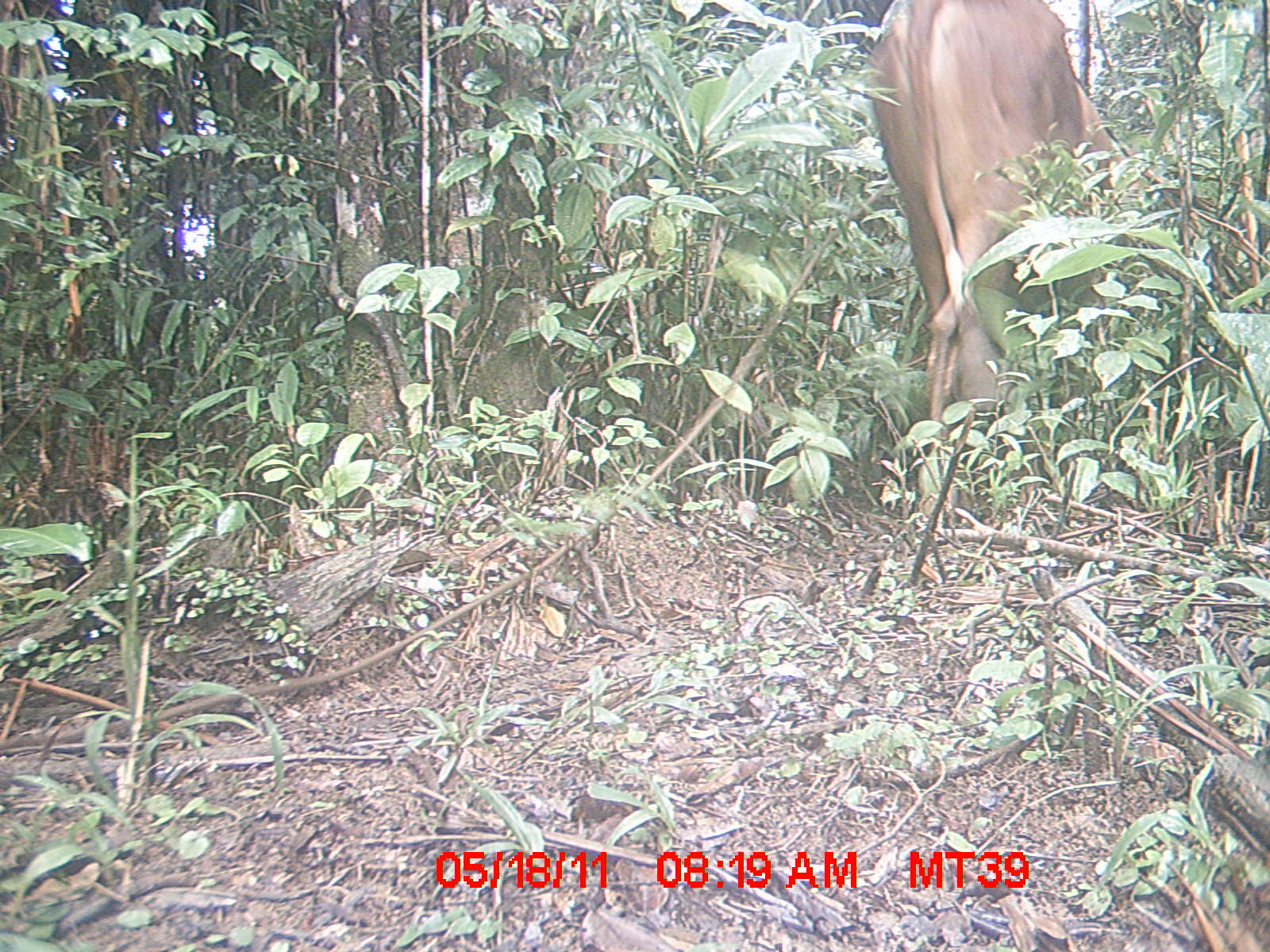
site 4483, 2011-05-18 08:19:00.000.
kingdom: Animalia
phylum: Chordata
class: Mammalia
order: Artiodactyla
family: Bovidae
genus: Bos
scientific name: Bos taurus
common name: domestic cattle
Bos taurus (domestic cattle), count 1.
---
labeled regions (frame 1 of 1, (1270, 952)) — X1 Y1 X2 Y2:
bos taurus: 866 0 1140 452